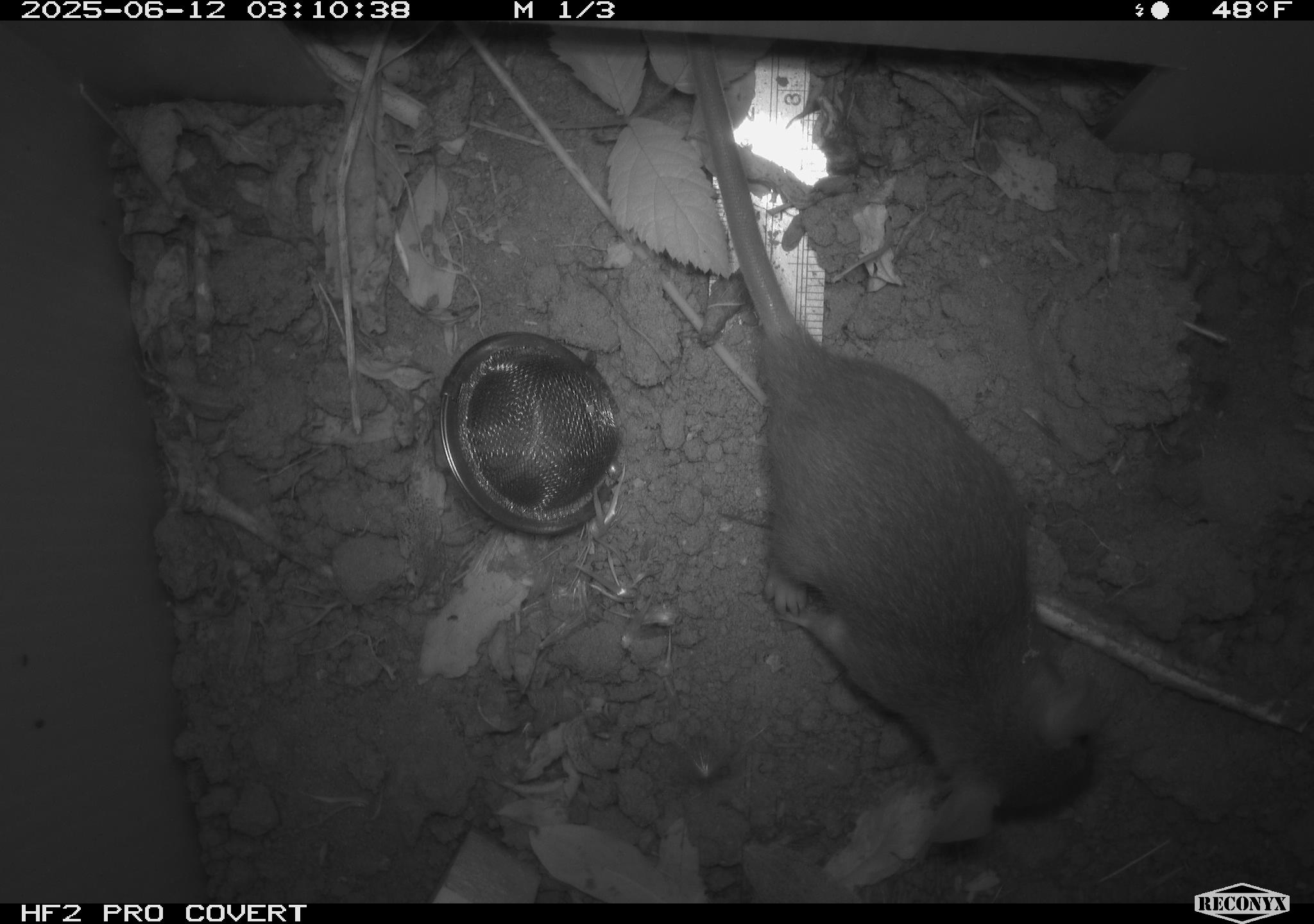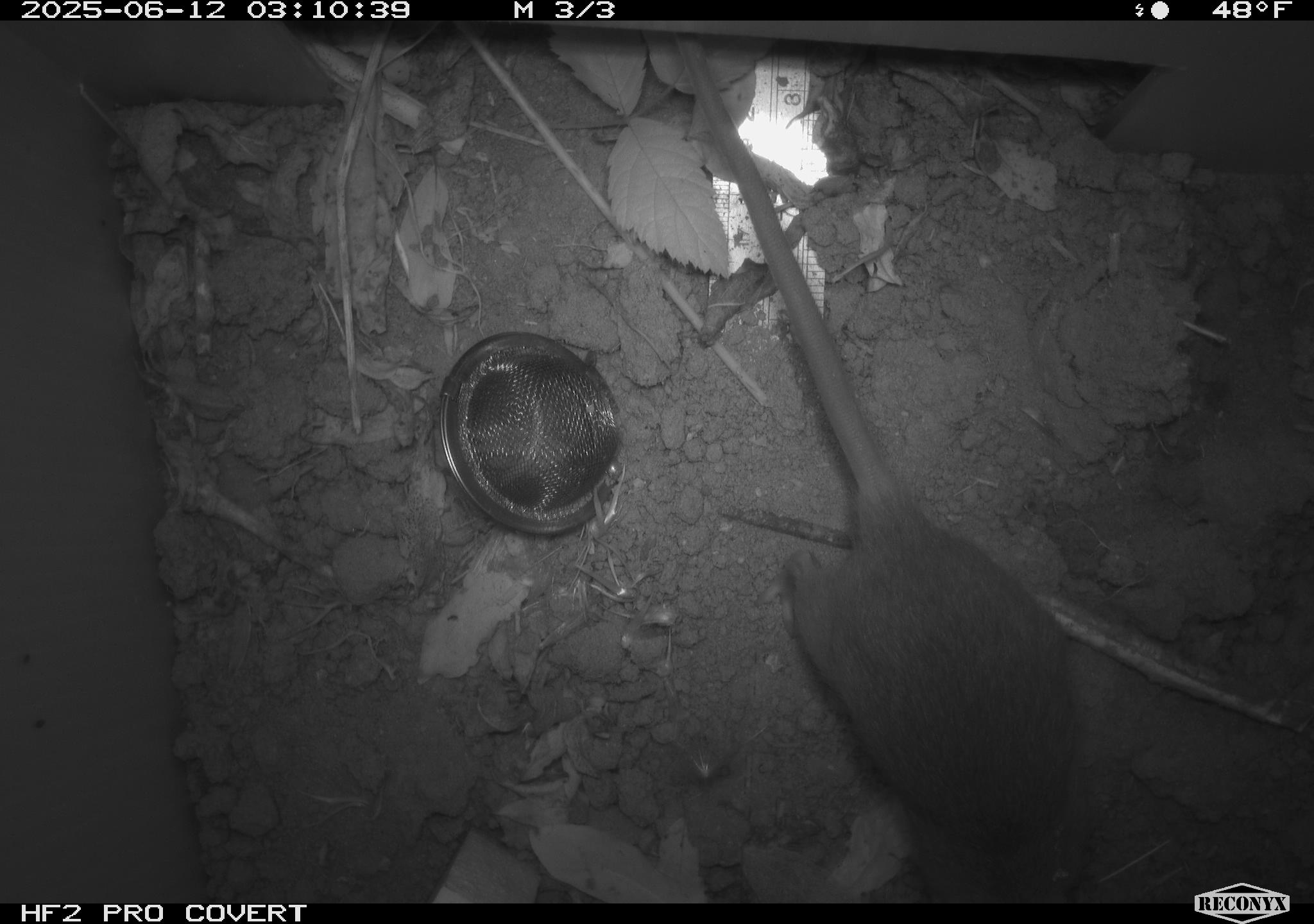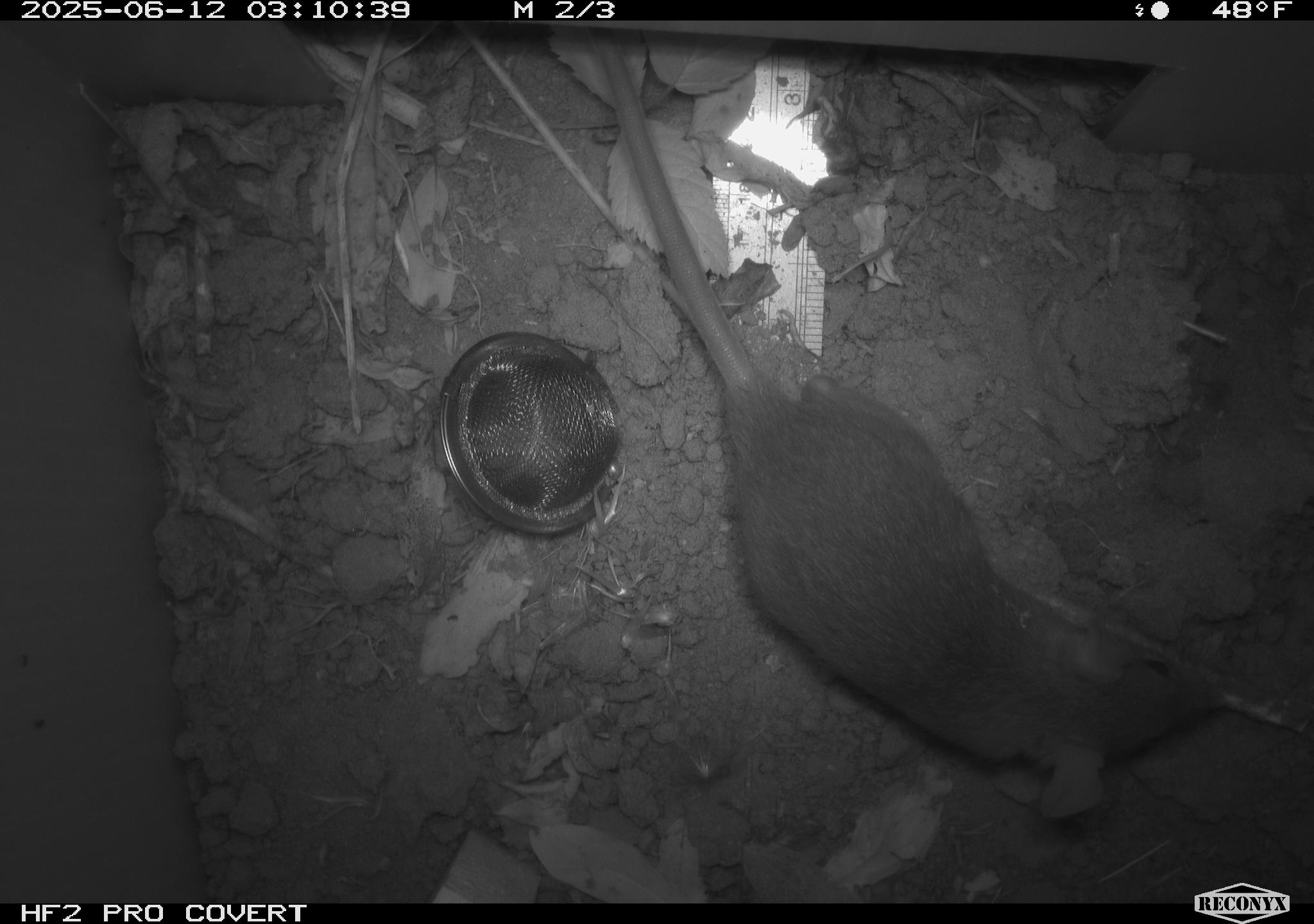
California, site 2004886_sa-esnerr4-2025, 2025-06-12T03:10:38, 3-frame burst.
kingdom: Animalia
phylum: Chordata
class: Mammalia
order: Rodentia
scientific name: Rodentia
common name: rodent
Rodent (Rodentia).